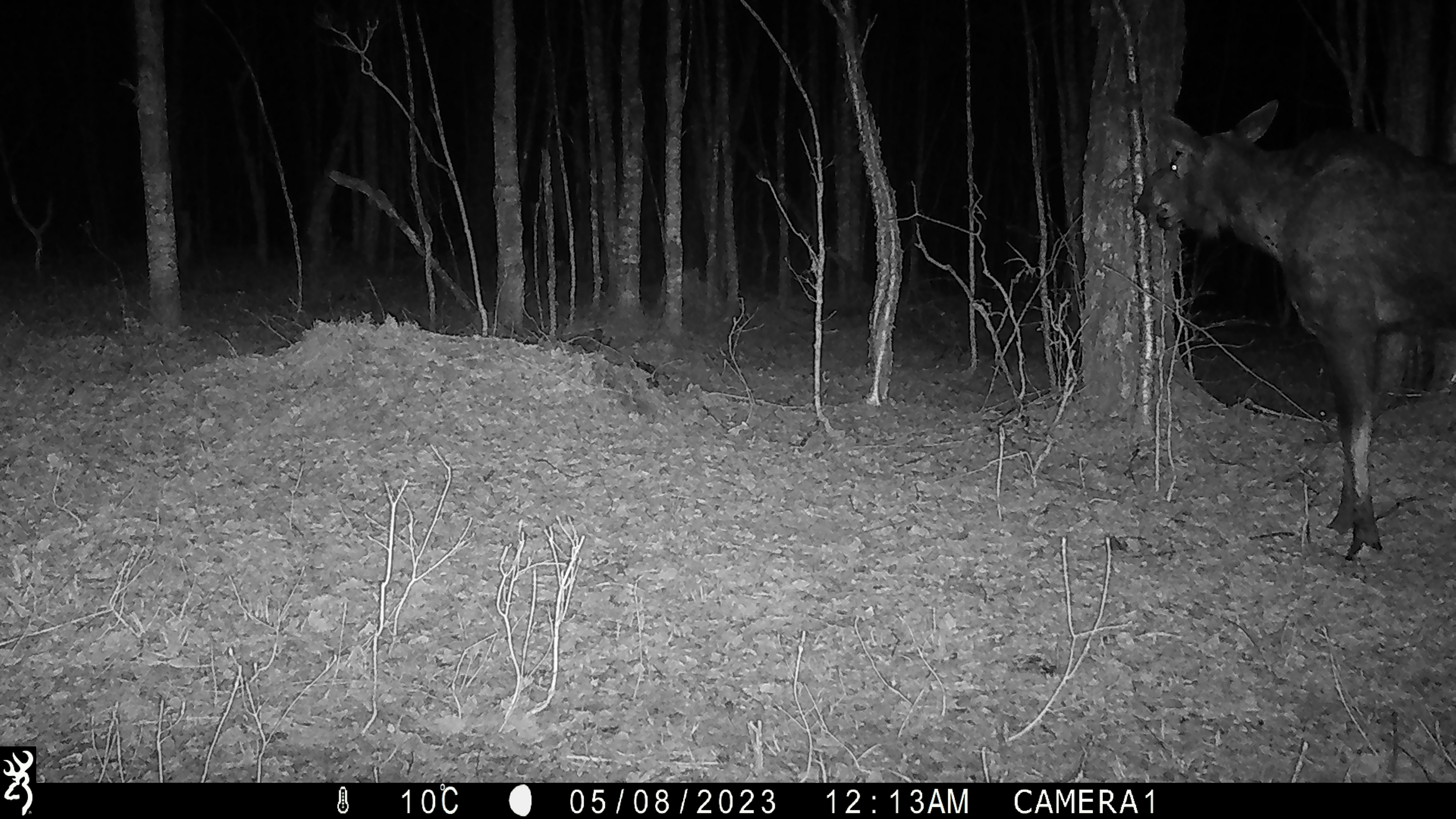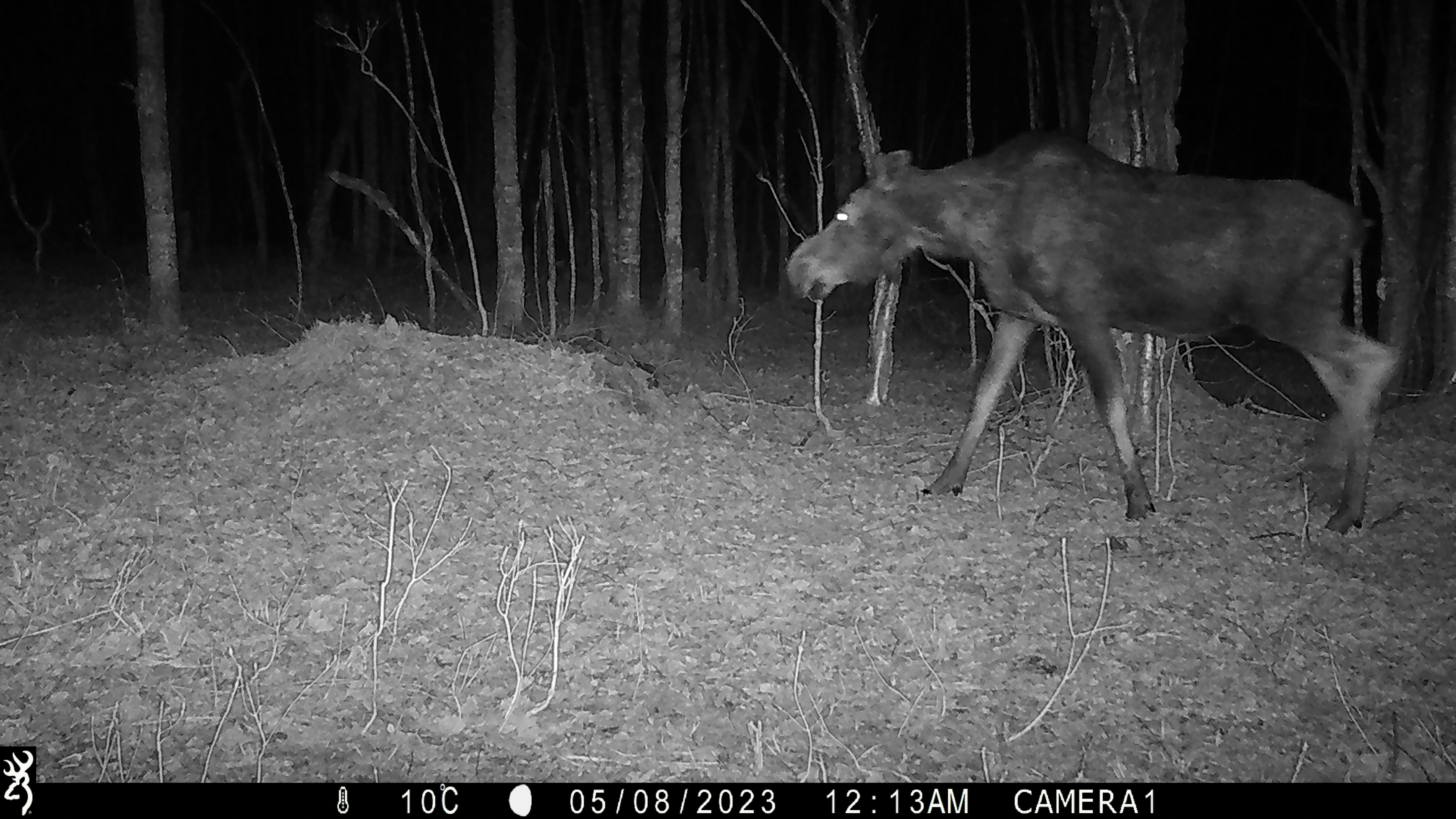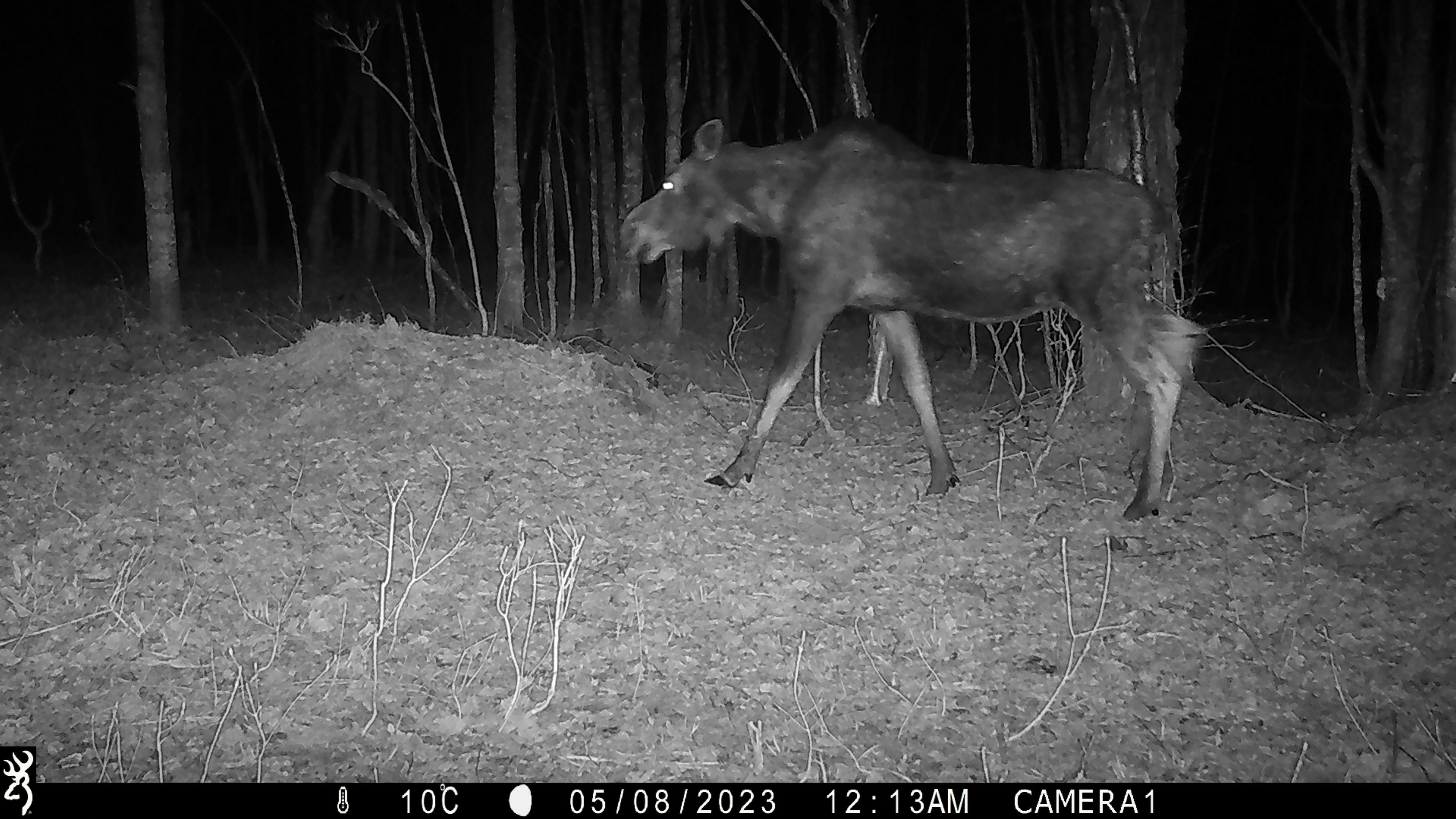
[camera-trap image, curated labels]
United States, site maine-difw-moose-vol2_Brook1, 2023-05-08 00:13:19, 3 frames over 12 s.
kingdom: Animalia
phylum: Chordata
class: Mammalia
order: Artiodactyla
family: Cervidae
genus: Alces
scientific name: Alces alces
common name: moose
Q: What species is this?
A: Moose (Alces alces).